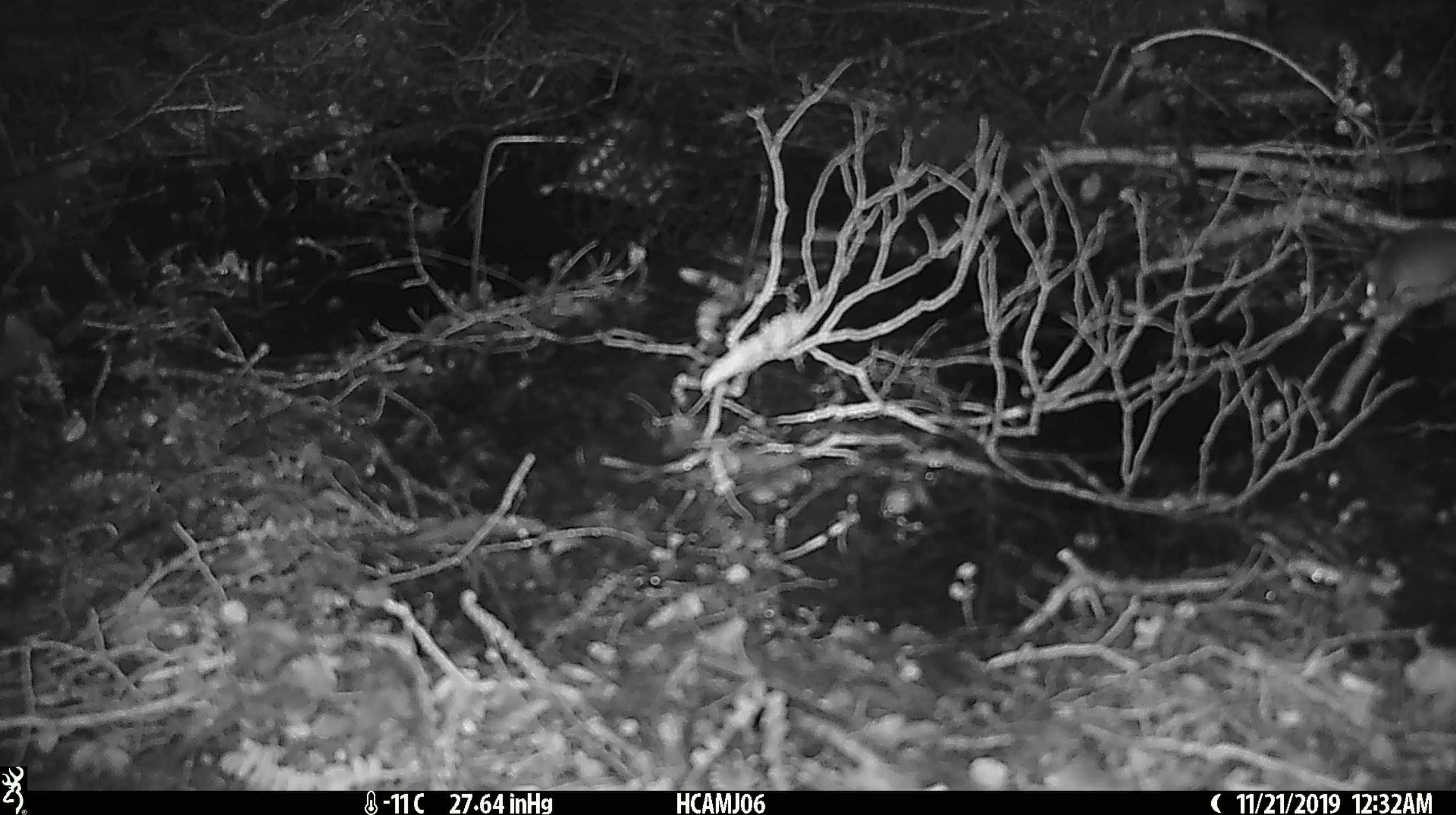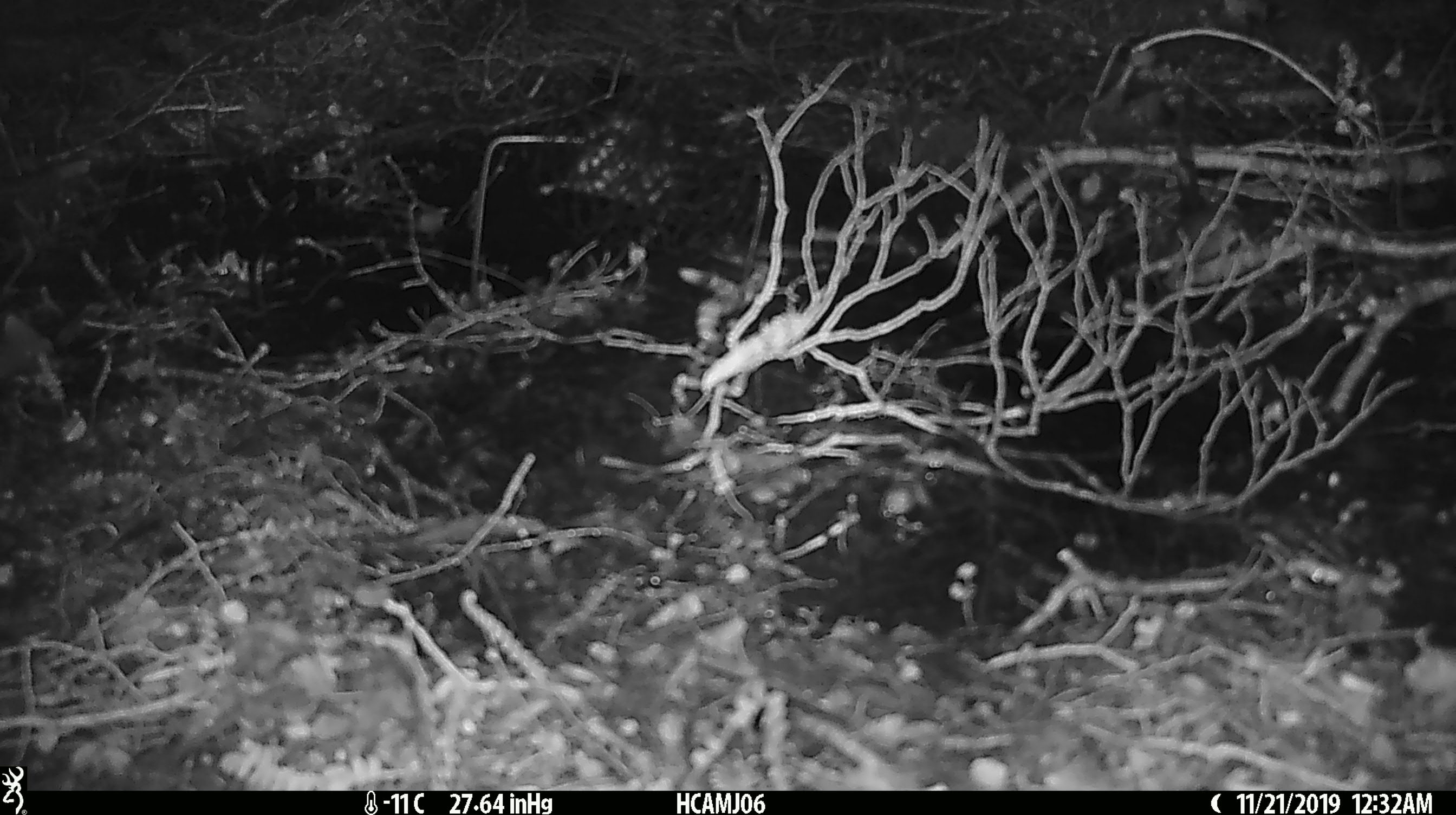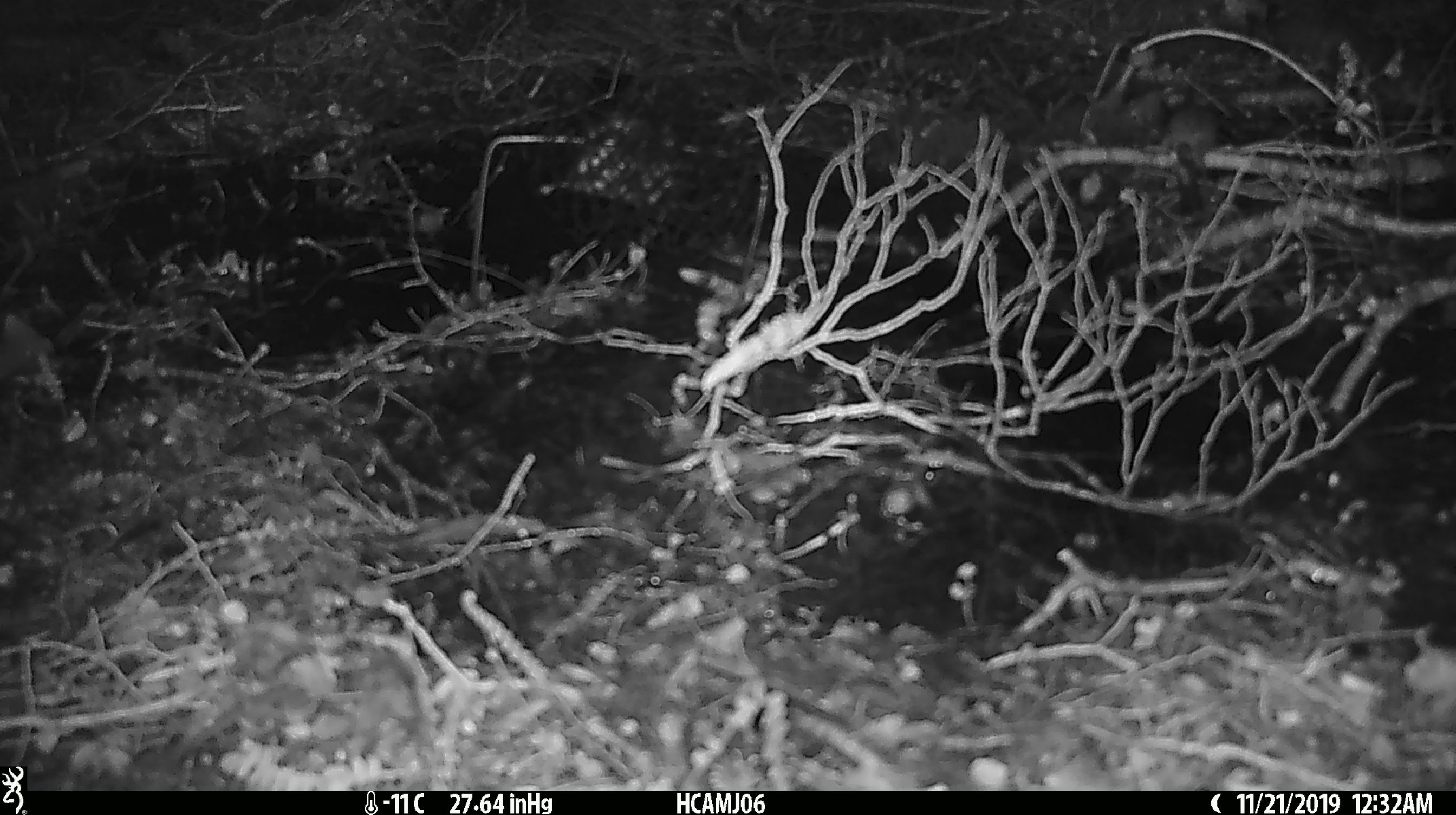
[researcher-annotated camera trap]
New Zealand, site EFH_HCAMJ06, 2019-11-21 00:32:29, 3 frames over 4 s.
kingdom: Animalia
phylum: Chordata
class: Mammalia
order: Rodentia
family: Muridae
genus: Mus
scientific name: Mus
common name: mouse